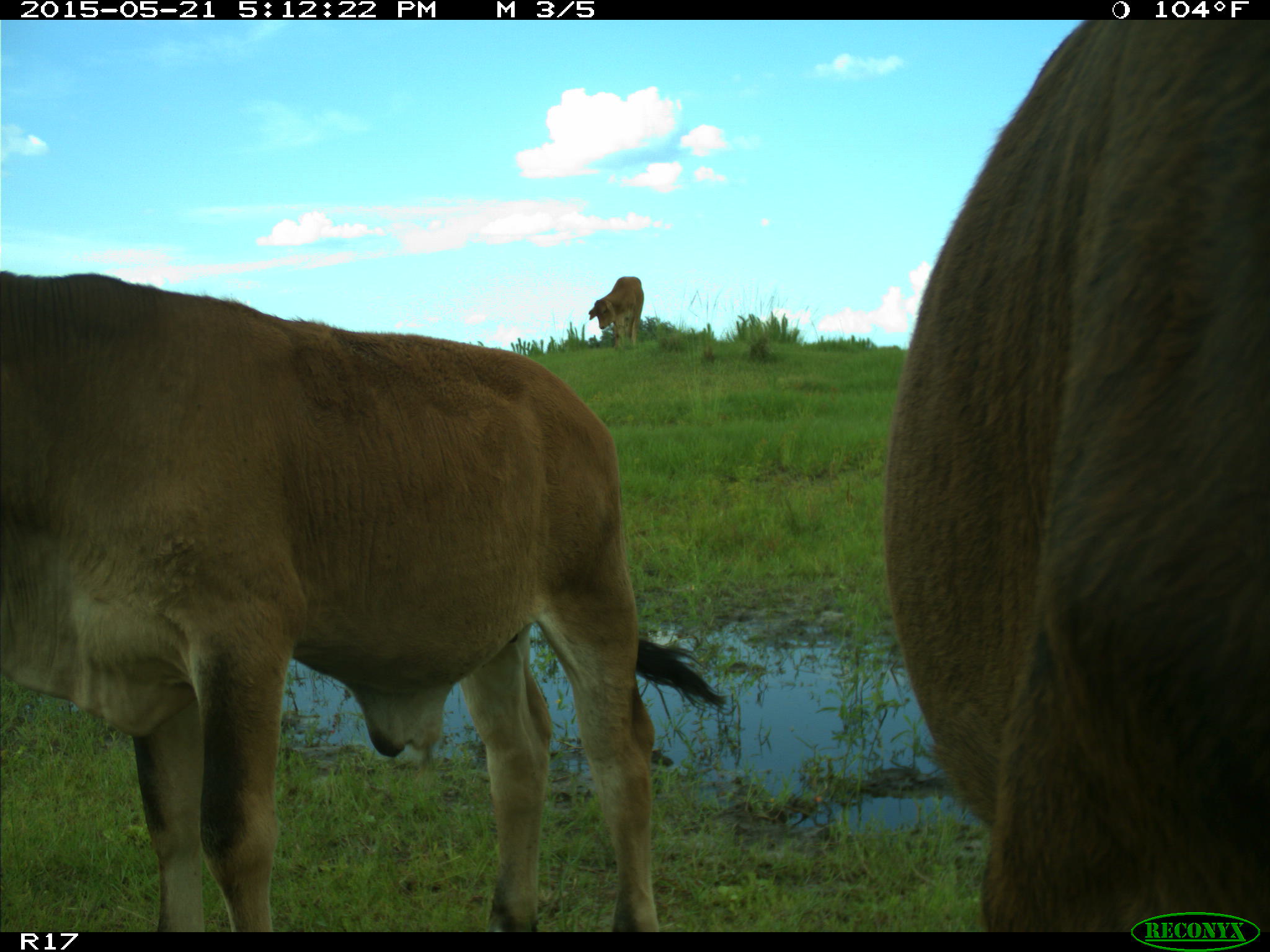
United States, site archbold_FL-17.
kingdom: Animalia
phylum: Chordata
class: Mammalia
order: Artiodactyla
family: Bovidae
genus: Bos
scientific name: Bos taurus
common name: domestic cow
Bos taurus (domestic cow).